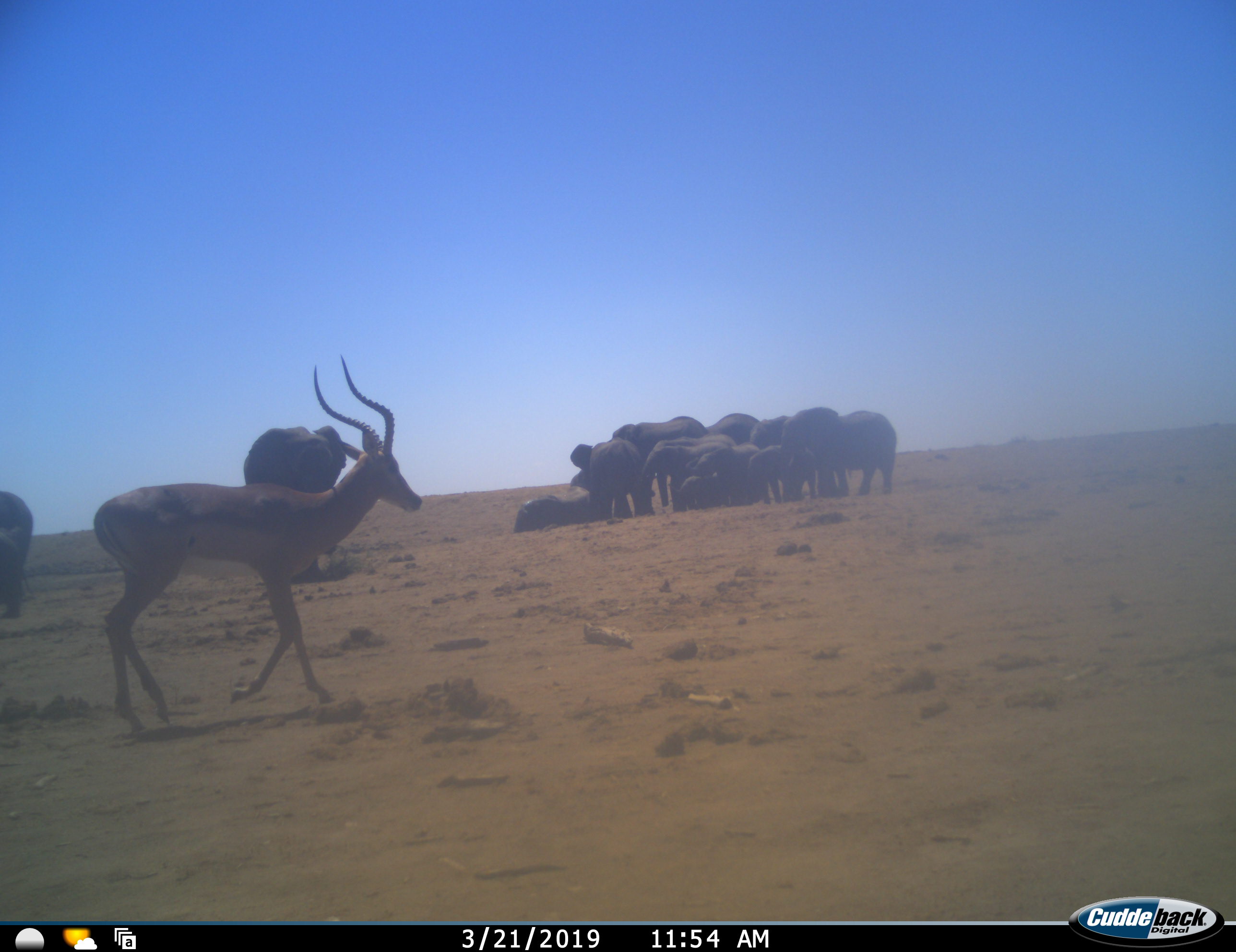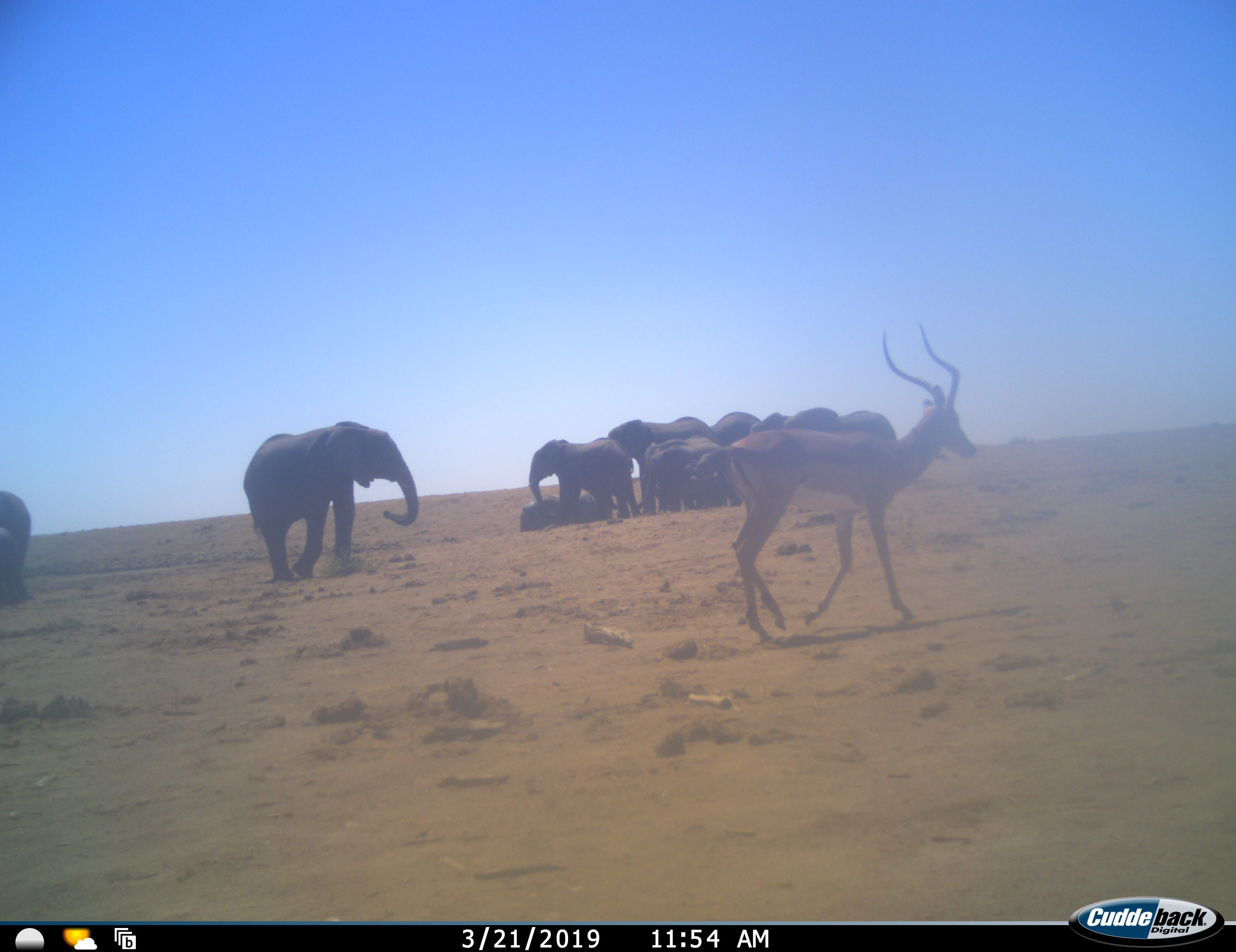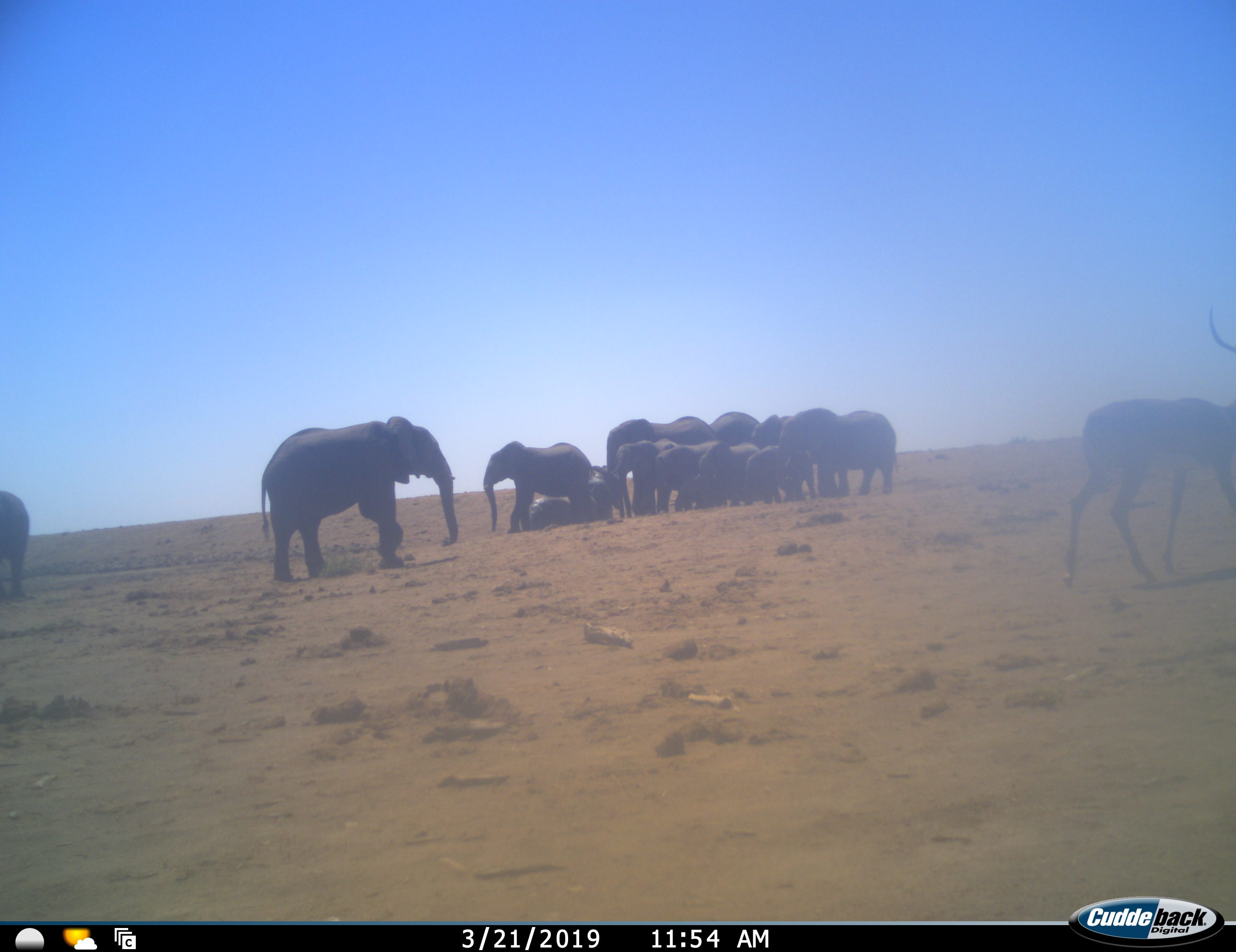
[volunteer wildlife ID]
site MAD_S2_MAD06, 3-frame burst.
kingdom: Animalia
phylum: Chordata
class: Mammalia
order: Proboscidea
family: Elephantidae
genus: Loxodonta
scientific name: Loxodonta africana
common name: african bush elephant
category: elephant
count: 11-50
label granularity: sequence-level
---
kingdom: Animalia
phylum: Chordata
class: Mammalia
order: Artiodactyla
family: Bovidae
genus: Aepyceros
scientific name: Aepyceros melampus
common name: impala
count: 1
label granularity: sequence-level